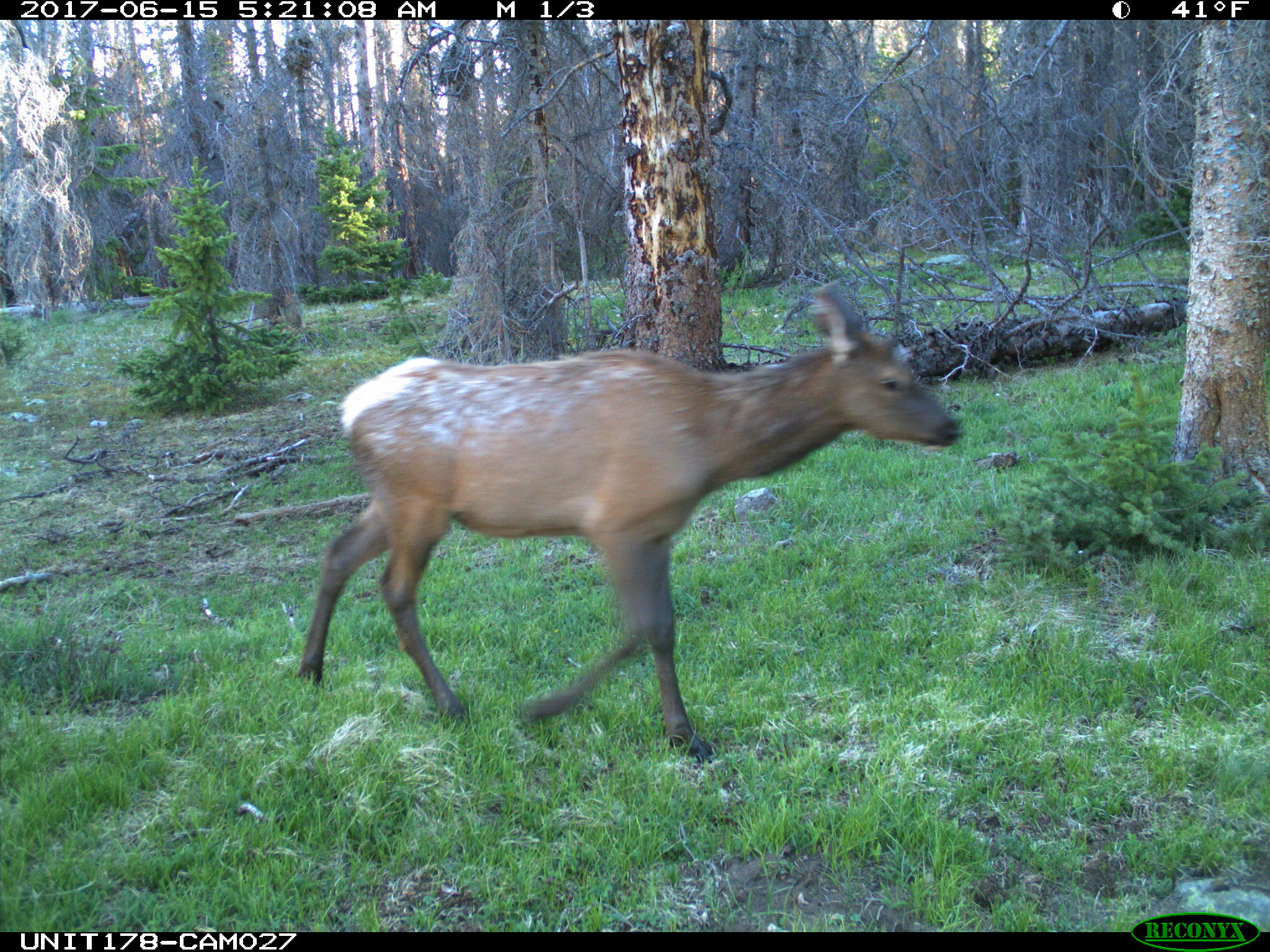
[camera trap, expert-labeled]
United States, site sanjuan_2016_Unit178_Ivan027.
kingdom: Animalia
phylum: Chordata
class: Mammalia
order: Artiodactyla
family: Cervidae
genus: Cervus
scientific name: Cervus elaphus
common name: red deer